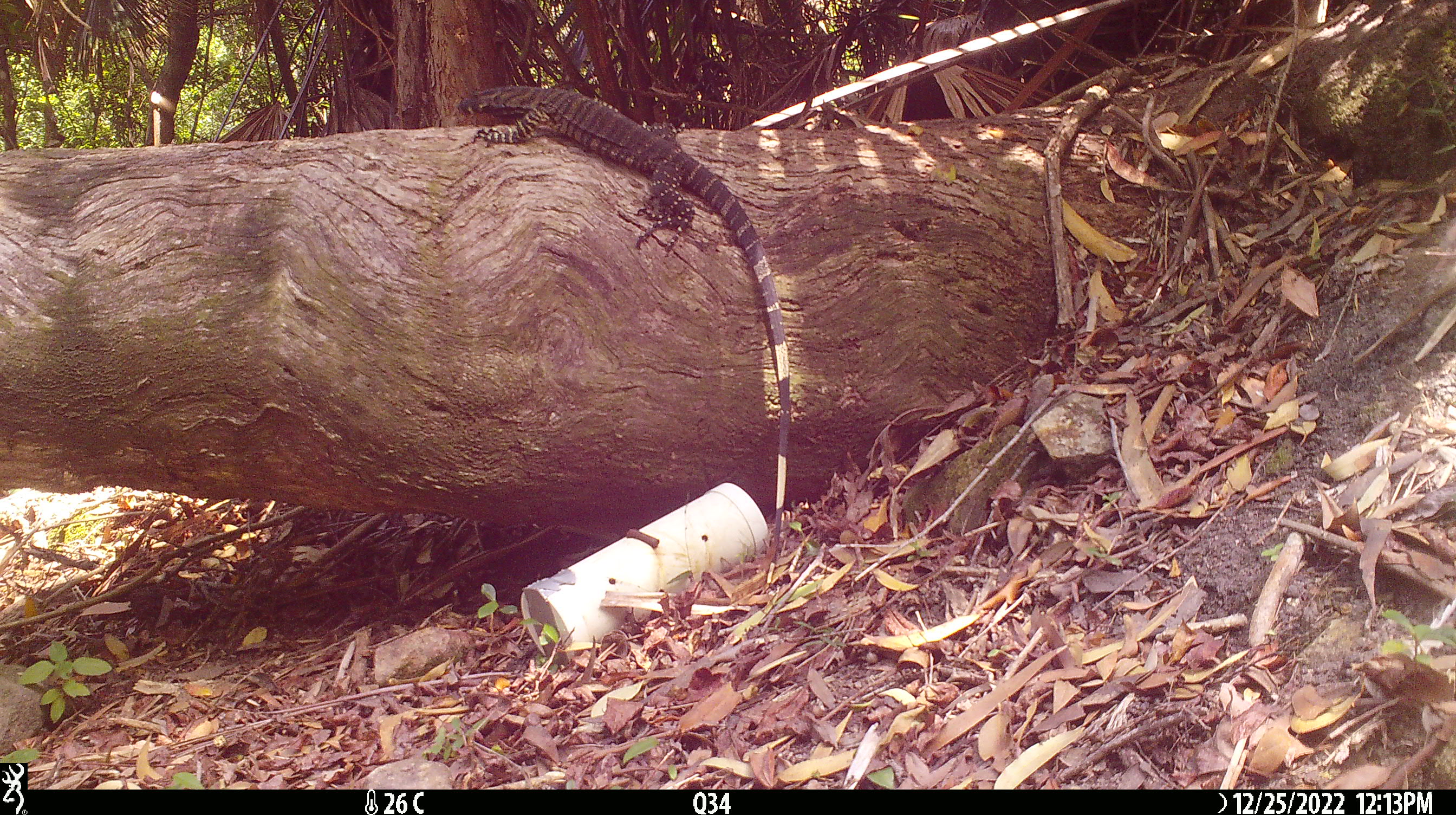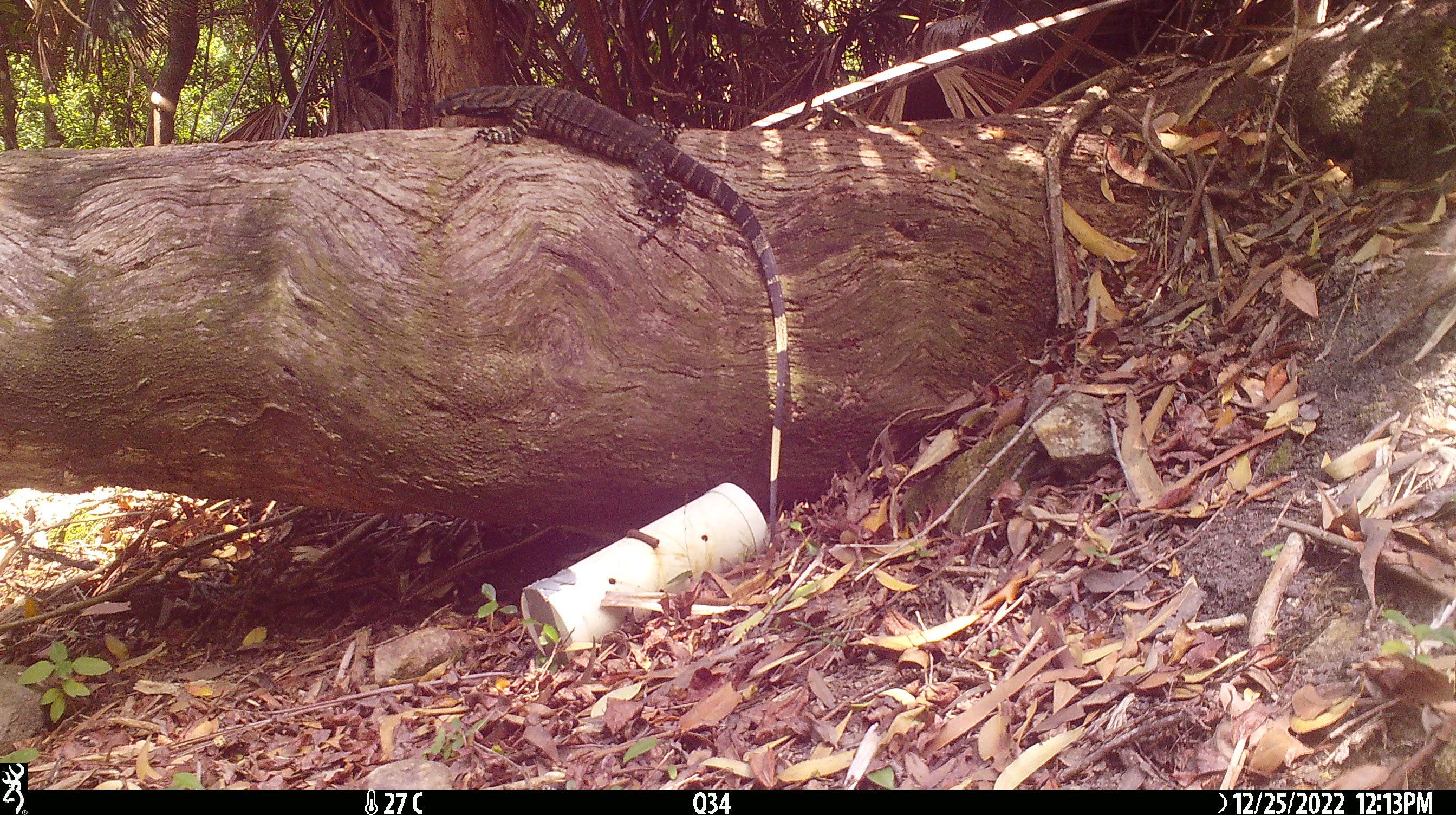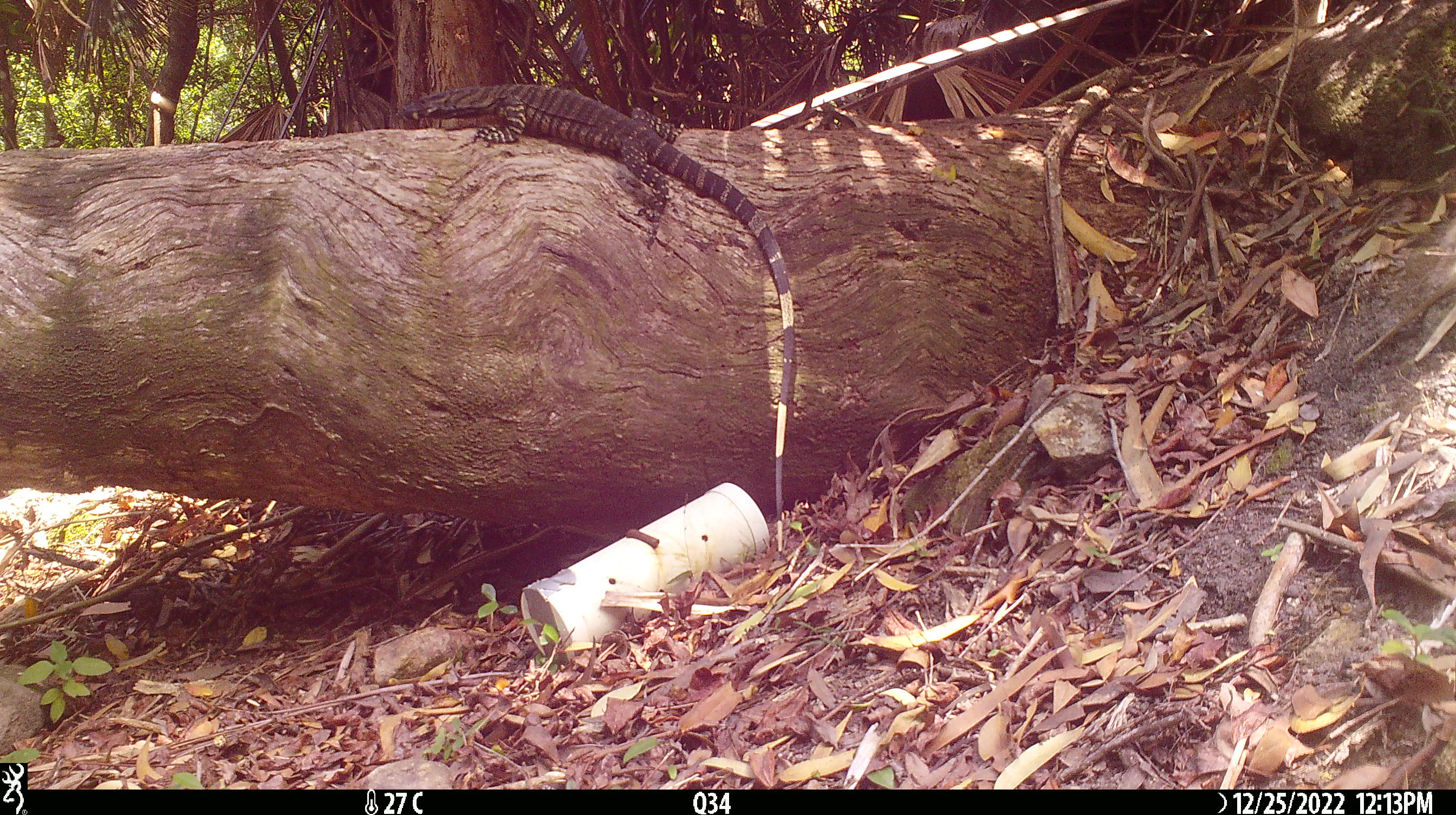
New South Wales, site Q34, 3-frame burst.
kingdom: Animalia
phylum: Chordata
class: Reptilia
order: Squamata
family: Varanidae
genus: Varanus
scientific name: Varanus varius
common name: lace monitor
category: goanna